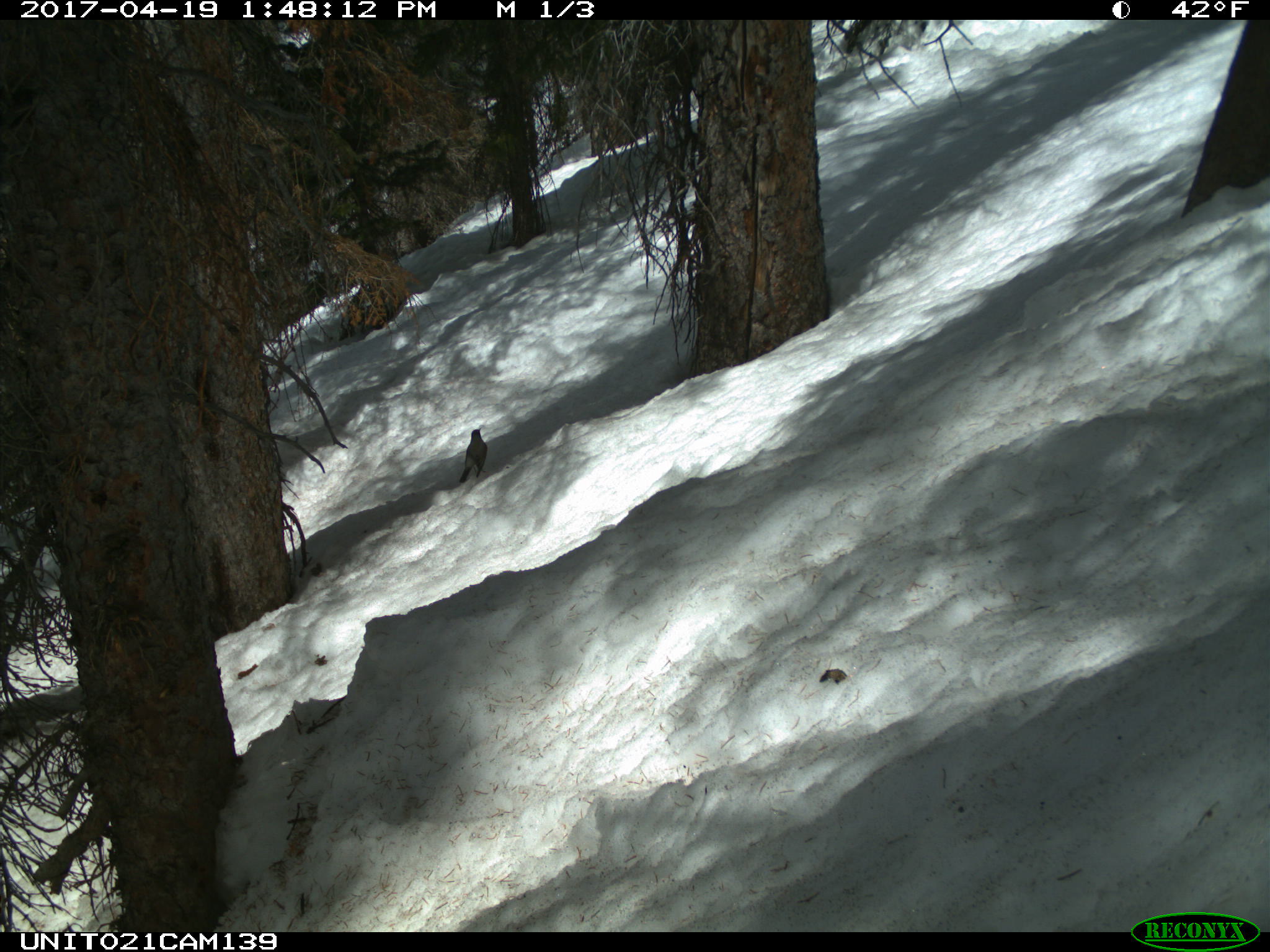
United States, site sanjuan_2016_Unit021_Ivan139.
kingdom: Animalia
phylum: Chordata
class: Aves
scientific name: Aves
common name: birds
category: unidentified bird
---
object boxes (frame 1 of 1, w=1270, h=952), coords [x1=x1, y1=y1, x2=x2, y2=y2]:
animal: [x1=457, y1=426, x2=489, y2=485]